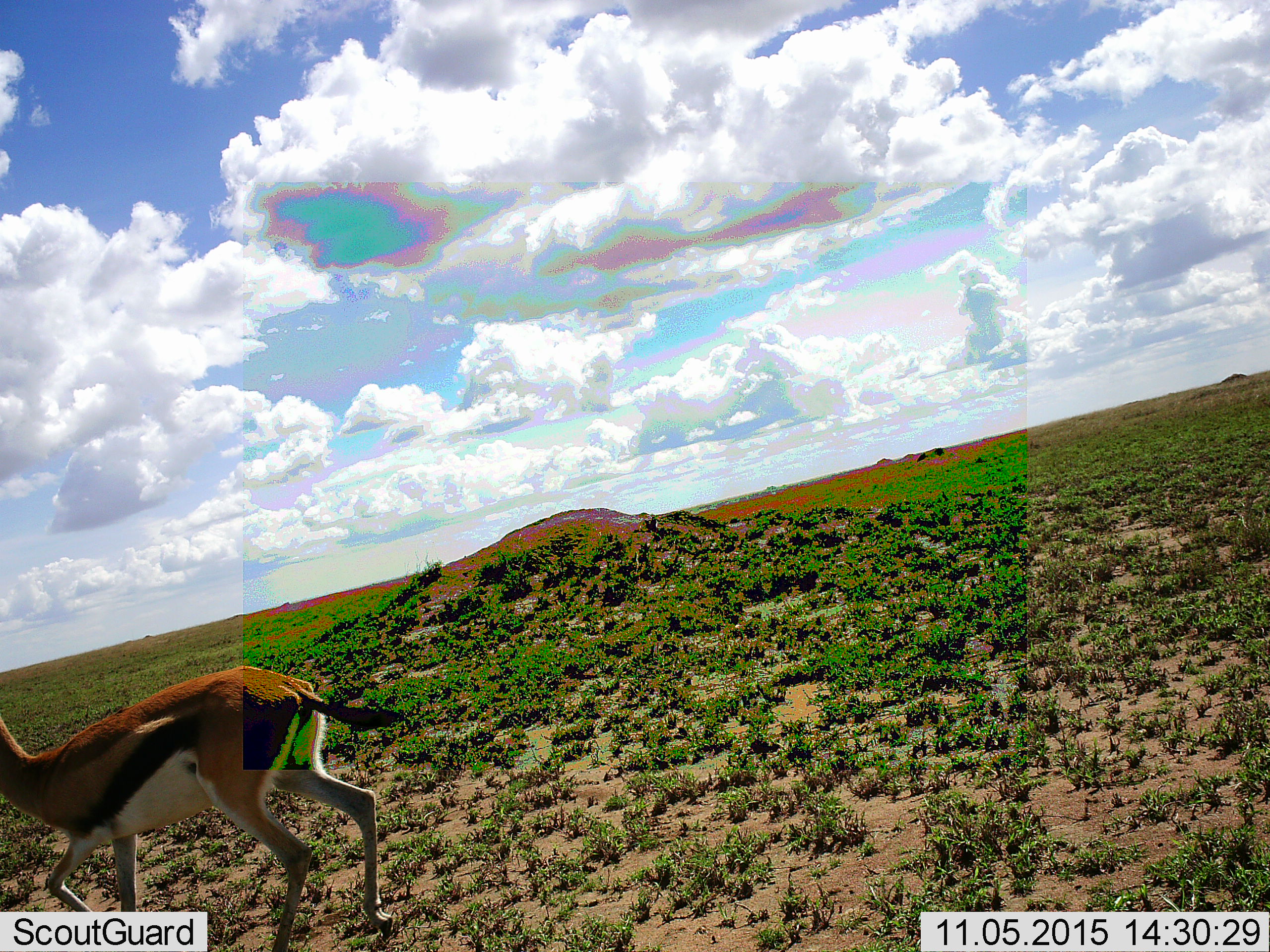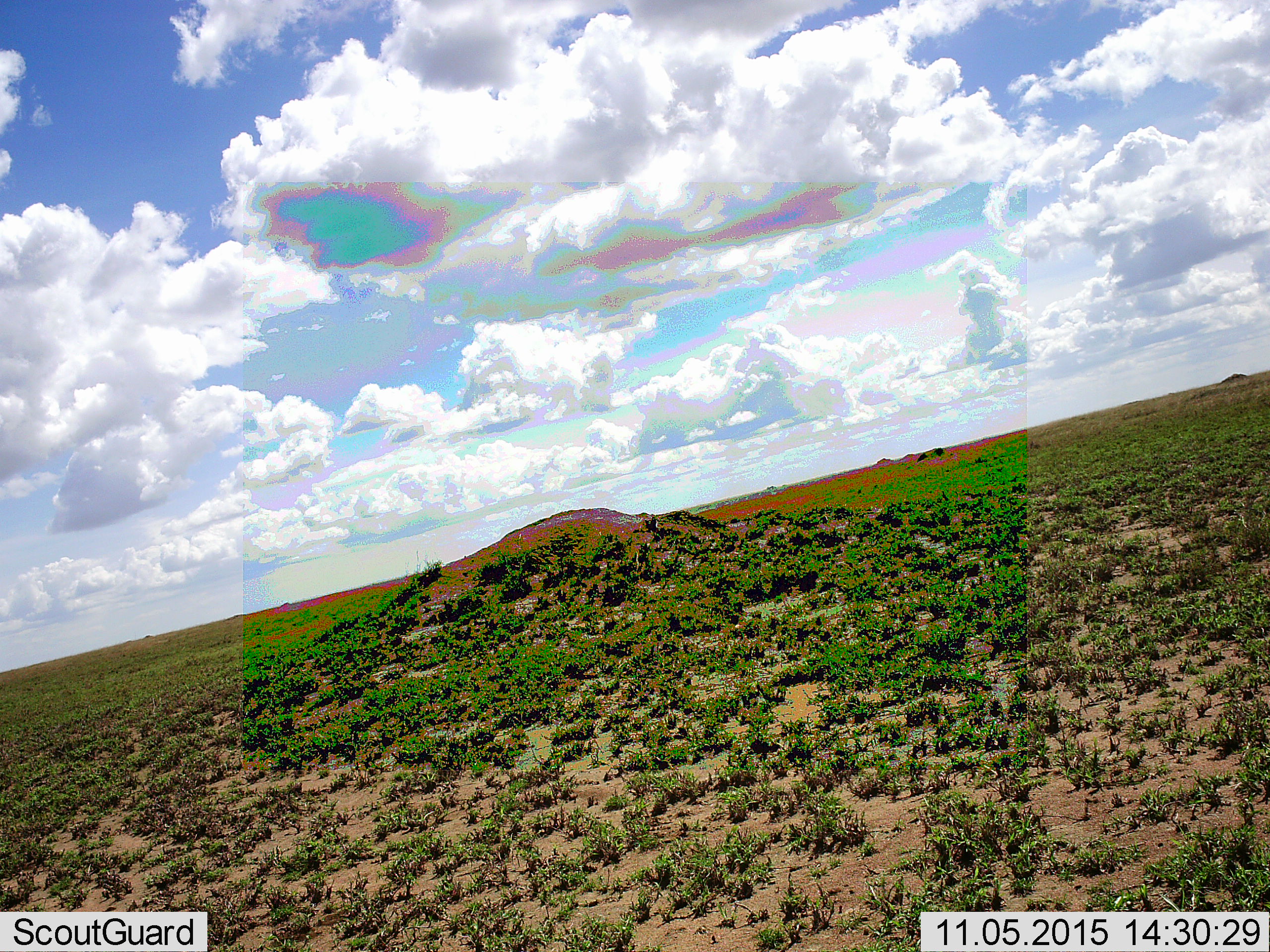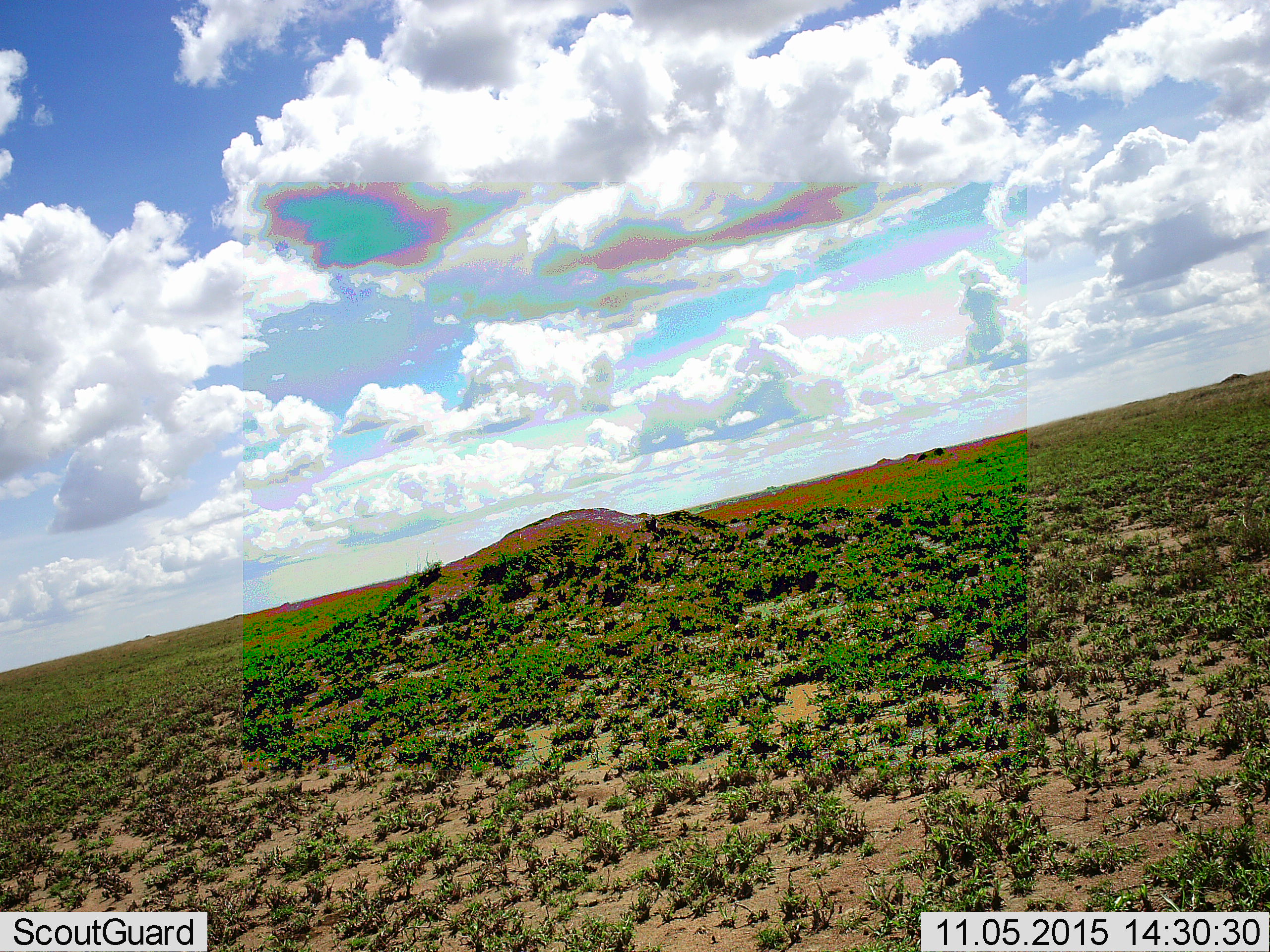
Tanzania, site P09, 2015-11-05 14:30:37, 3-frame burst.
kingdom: Animalia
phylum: Chordata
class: Mammalia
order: Artiodactyla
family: Bovidae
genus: Eudorcas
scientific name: Eudorcas thomsonii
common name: thomson's gazelle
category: gazellethomsons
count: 1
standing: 0%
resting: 0%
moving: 100%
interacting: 0%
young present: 0%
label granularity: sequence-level